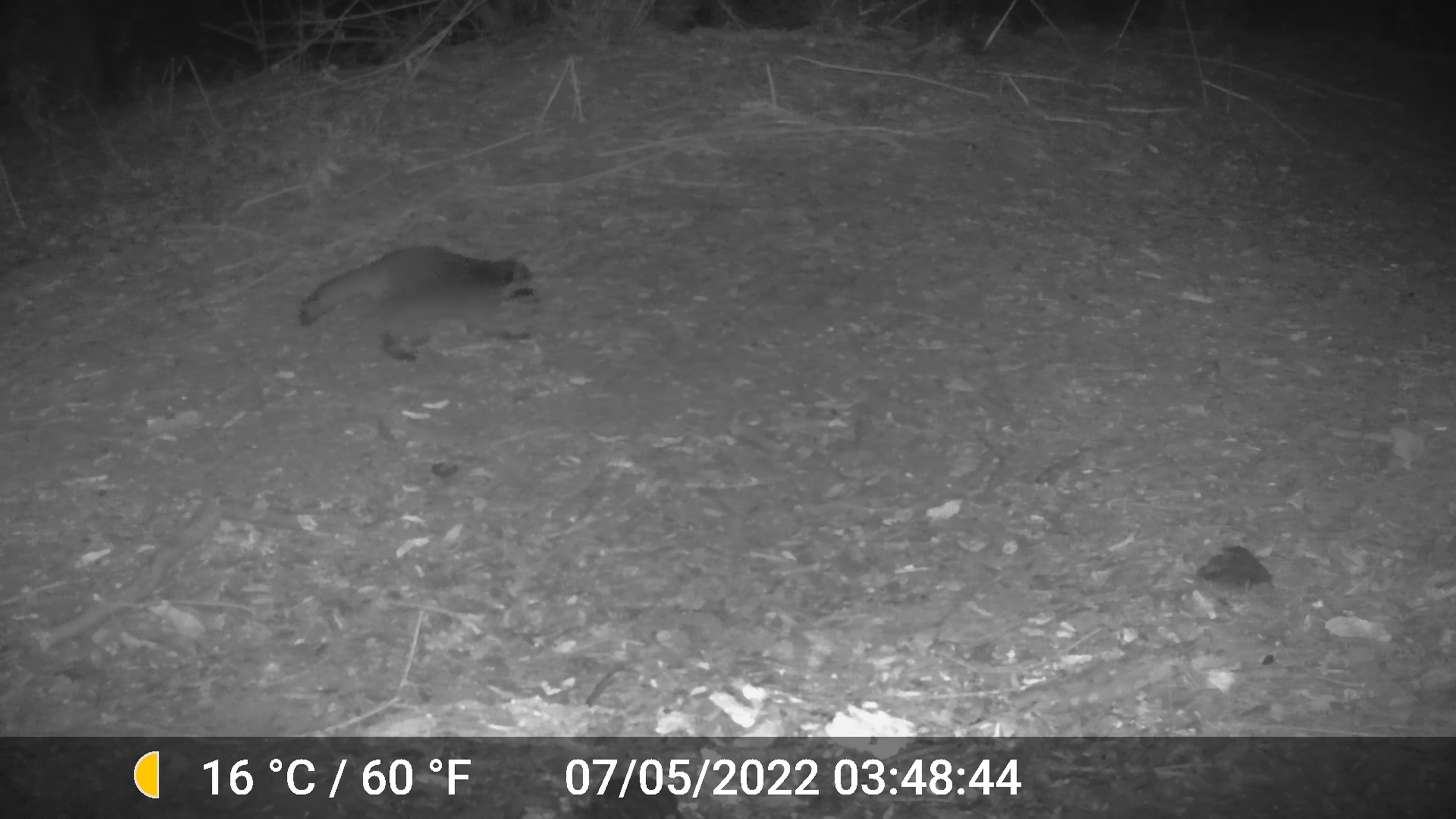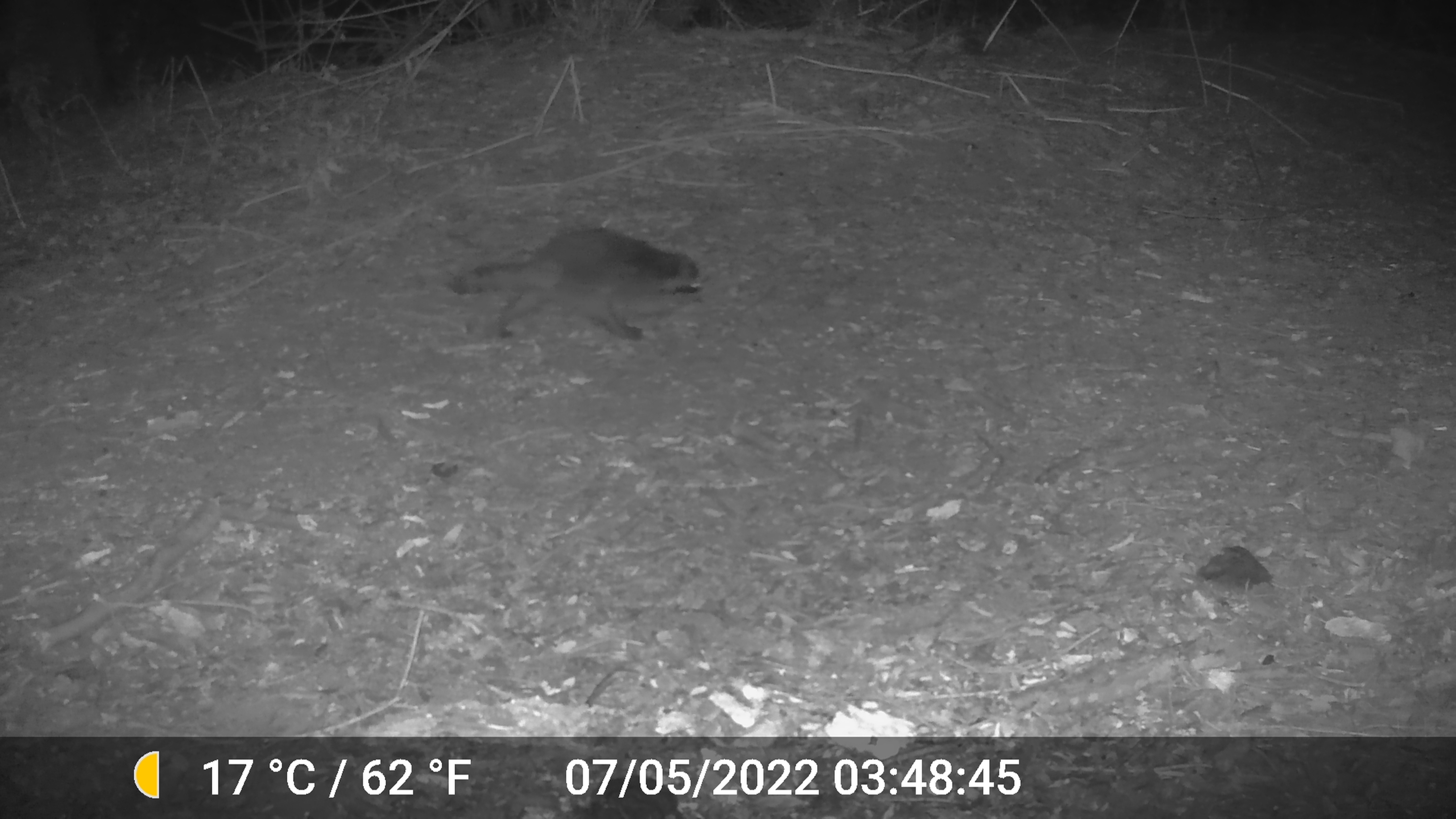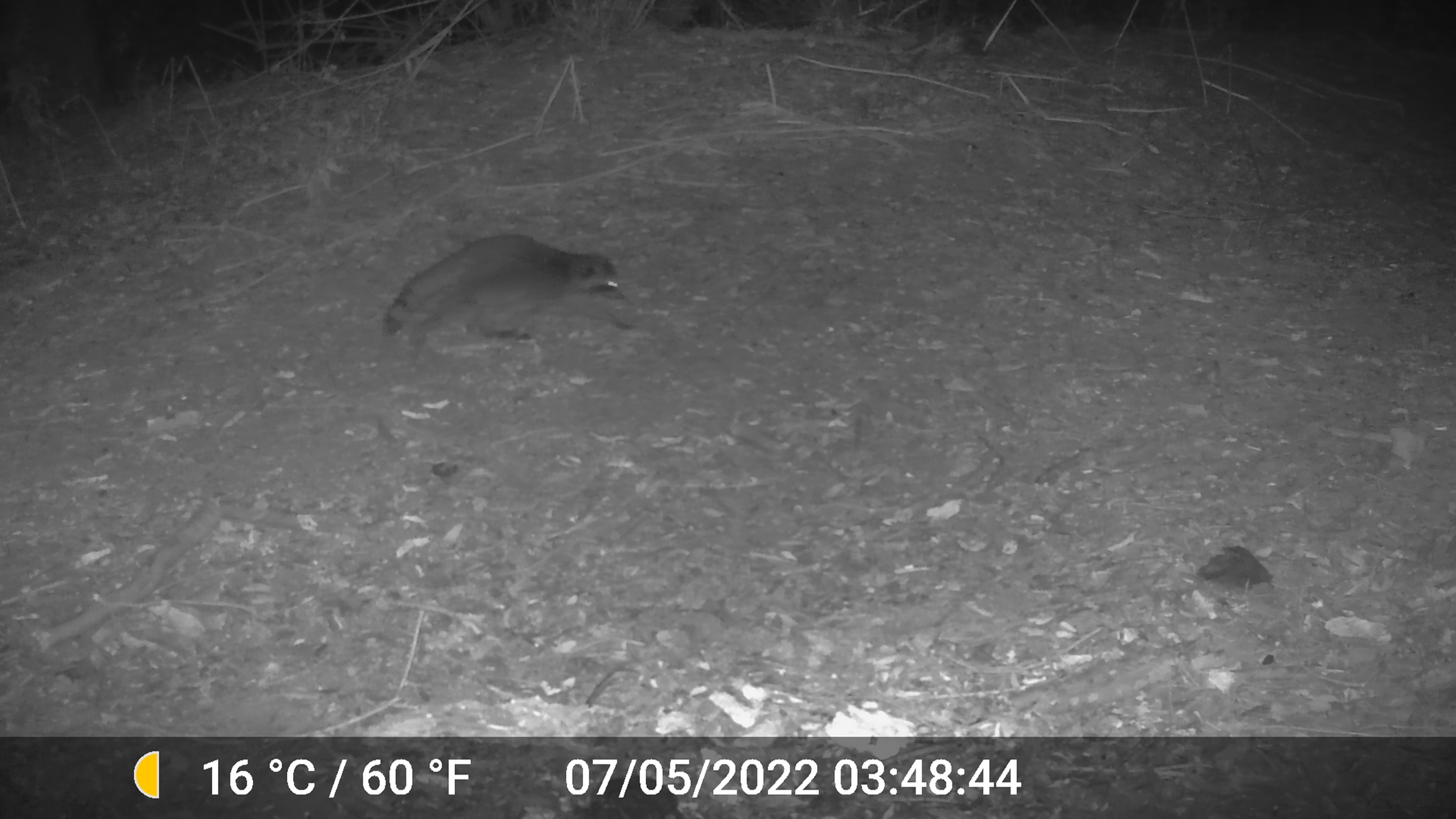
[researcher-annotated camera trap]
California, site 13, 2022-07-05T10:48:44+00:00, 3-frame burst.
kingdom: Animalia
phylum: Chordata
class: Mammalia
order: Carnivora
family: Procyonidae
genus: Procyon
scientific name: Procyon lotor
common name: raccoon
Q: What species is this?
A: Raccoon (Procyon lotor).